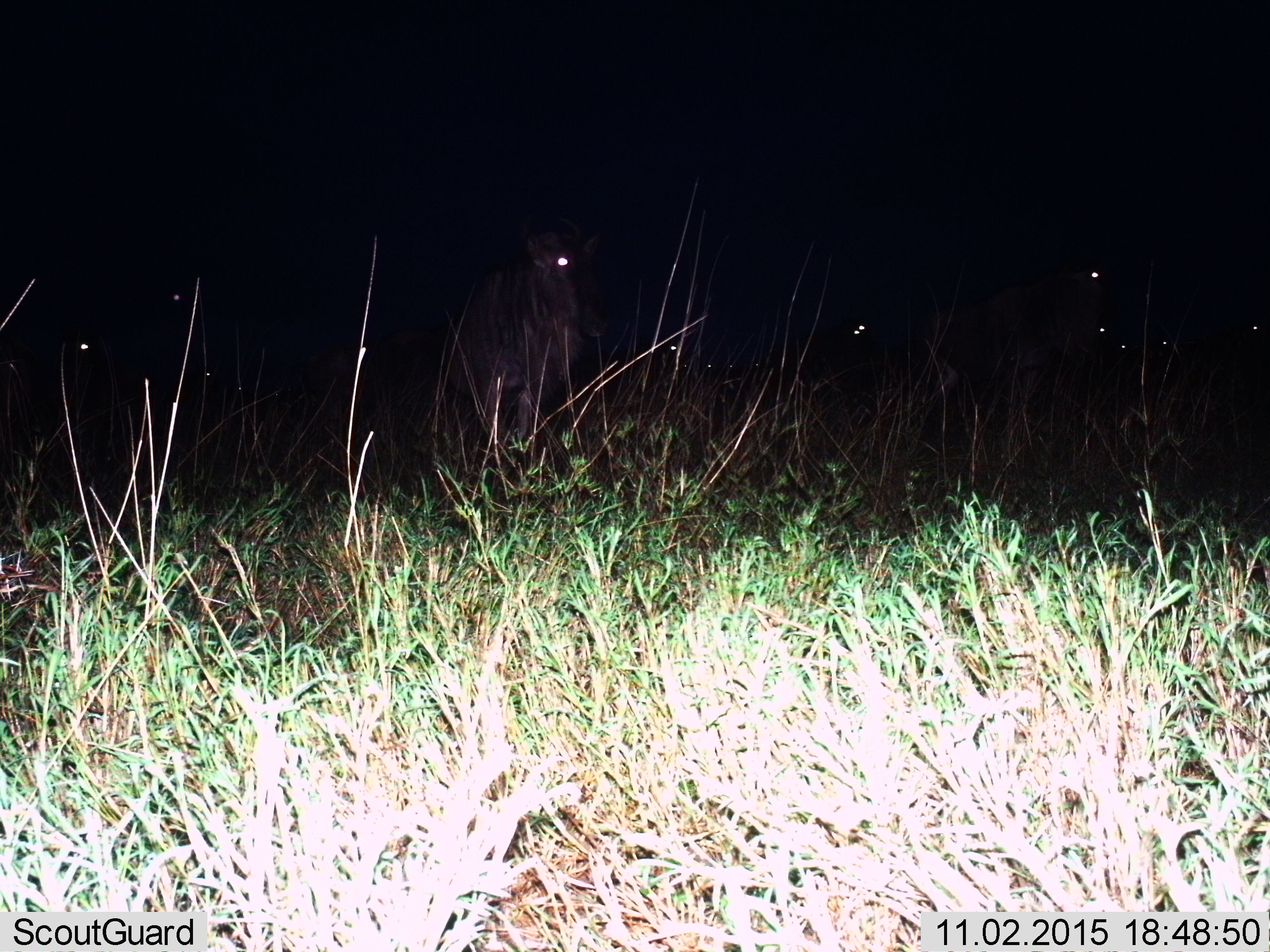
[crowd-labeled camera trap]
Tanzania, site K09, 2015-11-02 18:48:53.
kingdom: Animalia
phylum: Chordata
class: Mammalia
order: Artiodactyla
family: Bovidae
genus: Connochaetes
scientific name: Connochaetes taurinus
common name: blue wildebeest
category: wildebeest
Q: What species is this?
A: Wildebeest (blue wildebeest) (Connochaetes taurinus).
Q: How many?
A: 10.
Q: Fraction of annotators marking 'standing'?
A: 100%.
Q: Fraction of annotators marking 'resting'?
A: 0%.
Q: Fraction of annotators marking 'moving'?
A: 0%.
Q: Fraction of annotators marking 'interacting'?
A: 0%.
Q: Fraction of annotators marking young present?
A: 0%.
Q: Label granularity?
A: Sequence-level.